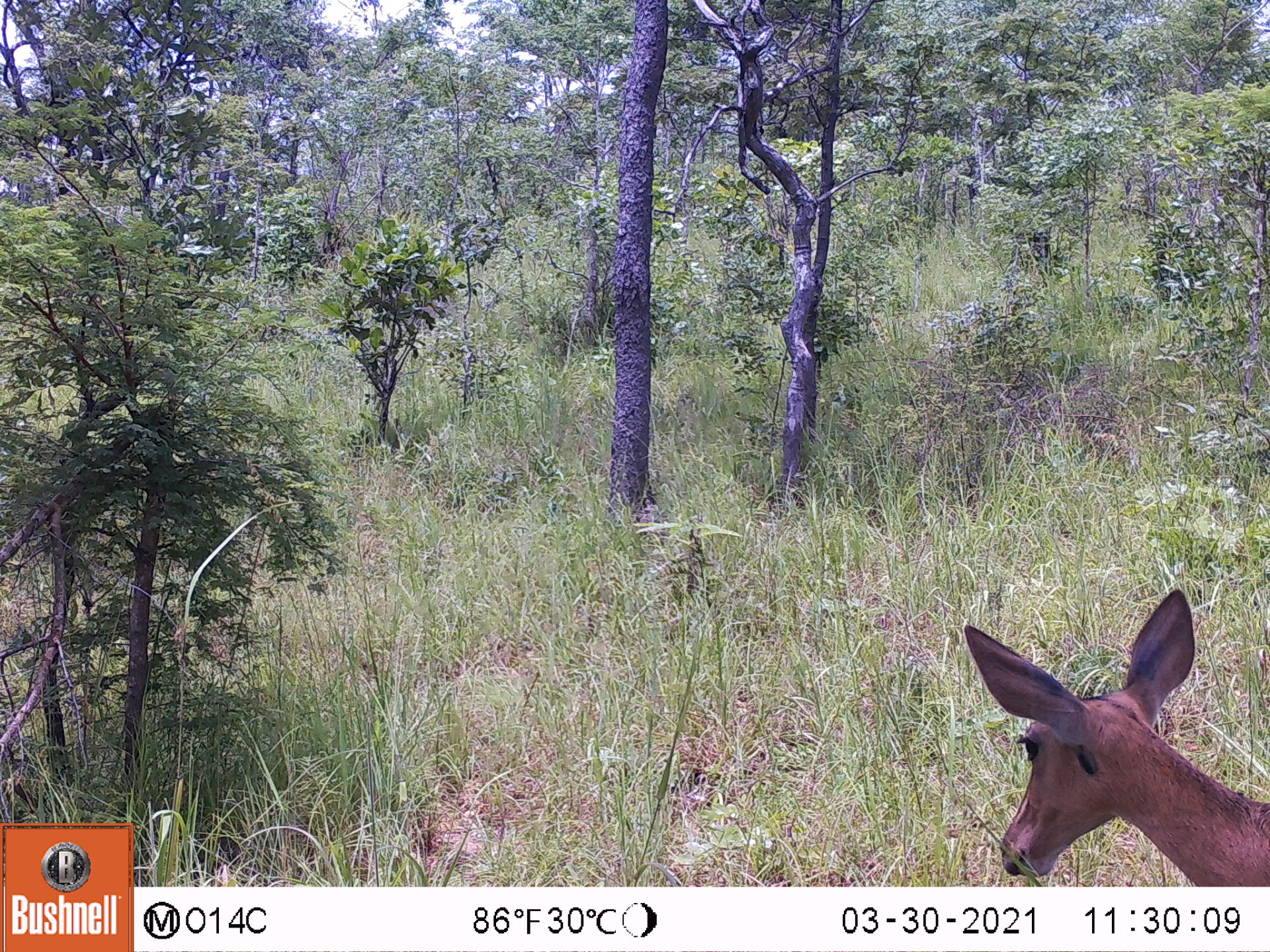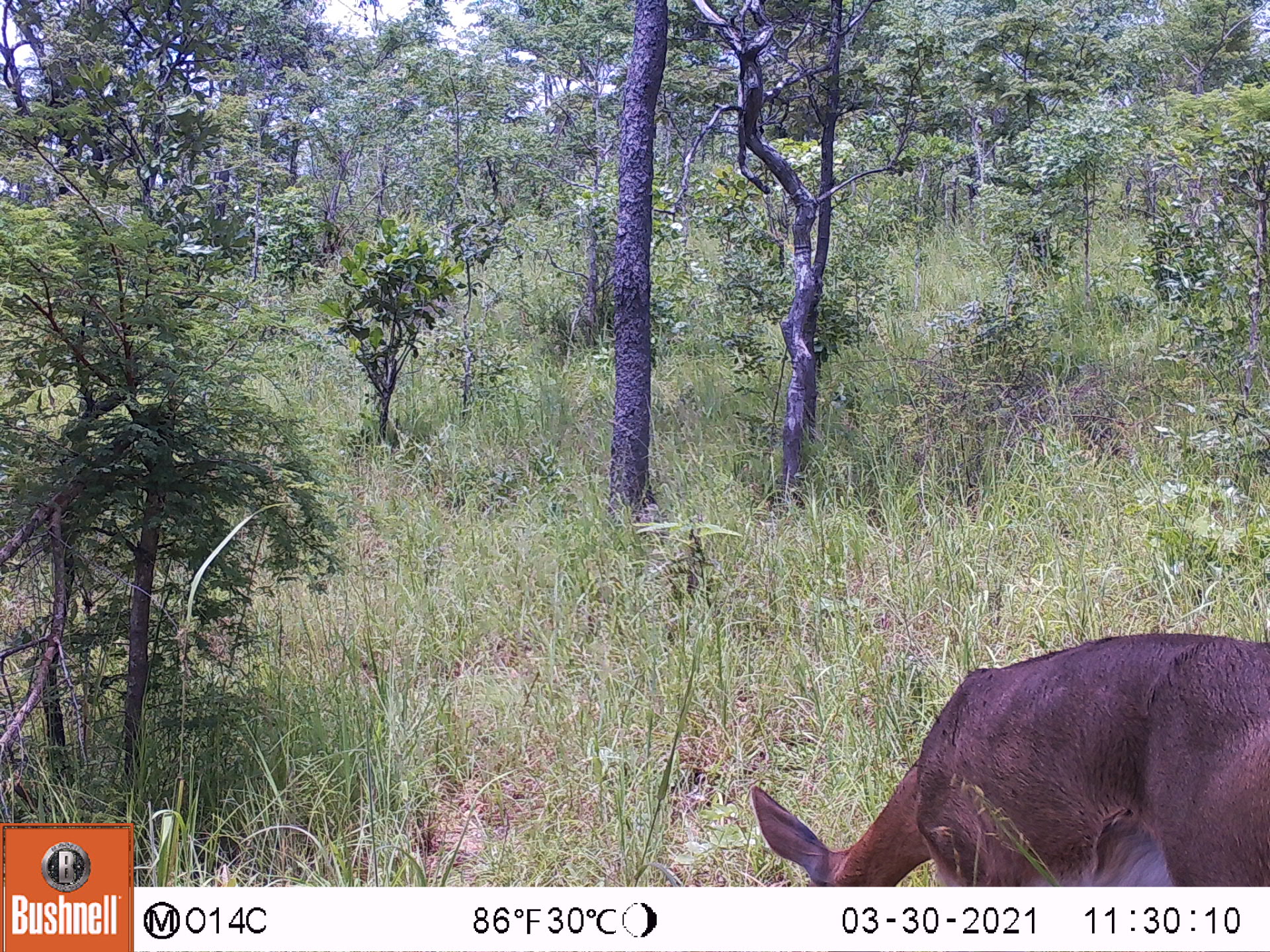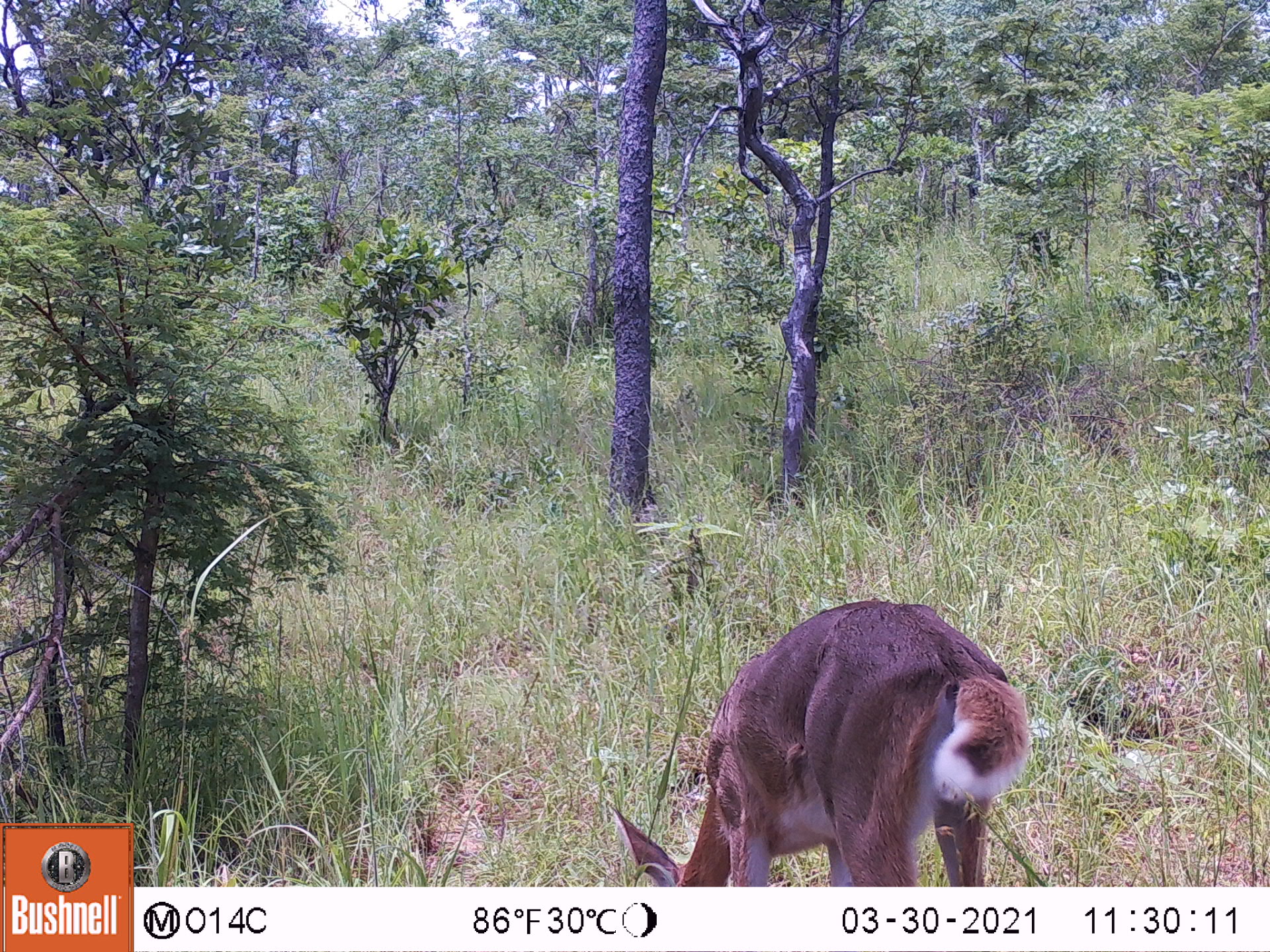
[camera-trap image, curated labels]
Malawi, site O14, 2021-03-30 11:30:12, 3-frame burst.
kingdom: Animalia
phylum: Chordata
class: Mammalia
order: Artiodactyla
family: Bovidae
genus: Redunca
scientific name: Redunca arundinum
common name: southern reedbuck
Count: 1.